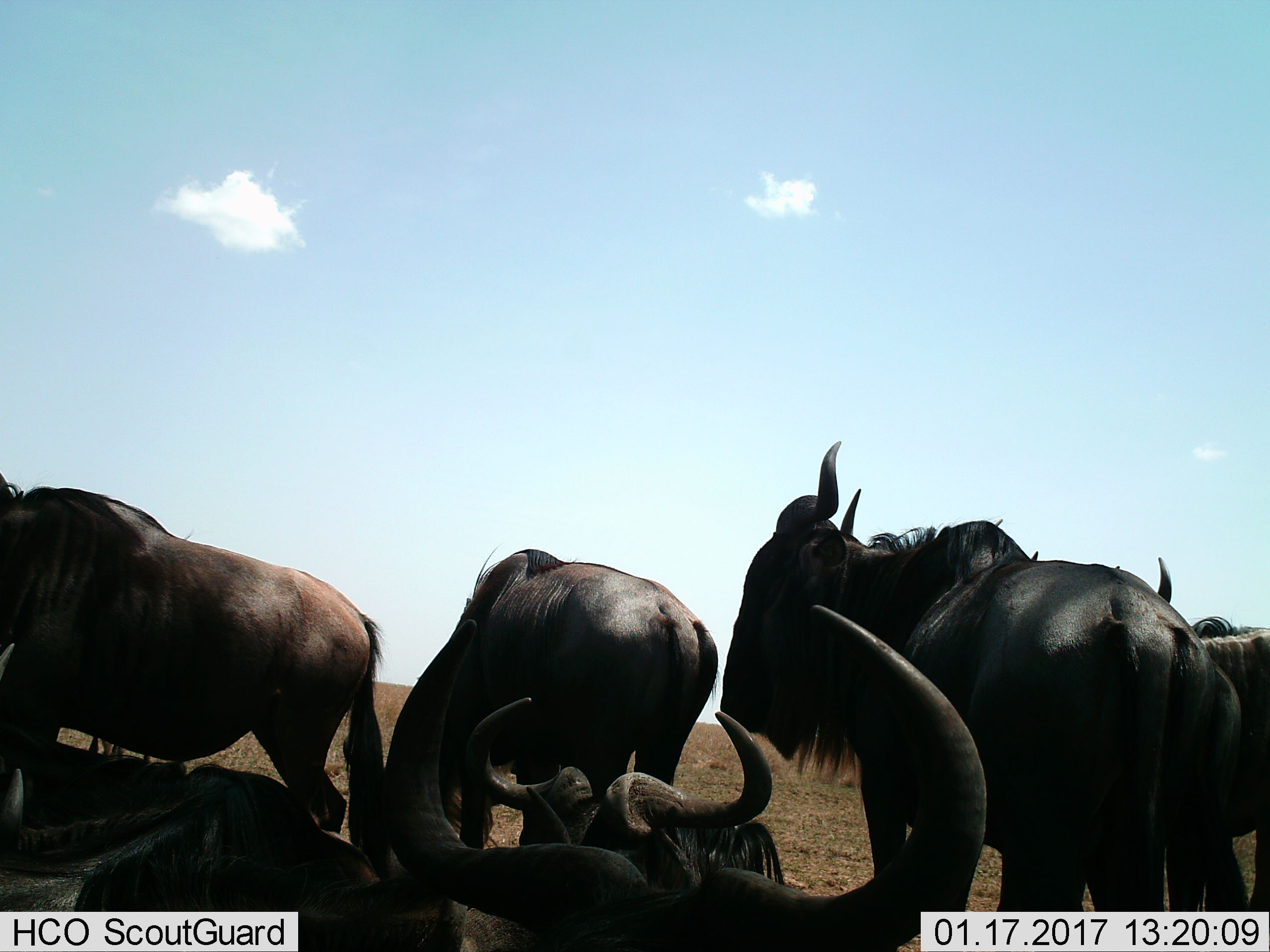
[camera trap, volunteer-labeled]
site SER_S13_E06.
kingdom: Animalia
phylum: Chordata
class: Mammalia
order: Artiodactyla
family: Bovidae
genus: Connochaetes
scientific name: Connochaetes taurinus taurinus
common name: blue wildebeest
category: wildebeestblue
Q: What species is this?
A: Wildebeestblue (blue wildebeest) (Connochaetes taurinus taurinus).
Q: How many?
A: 7.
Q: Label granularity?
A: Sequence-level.